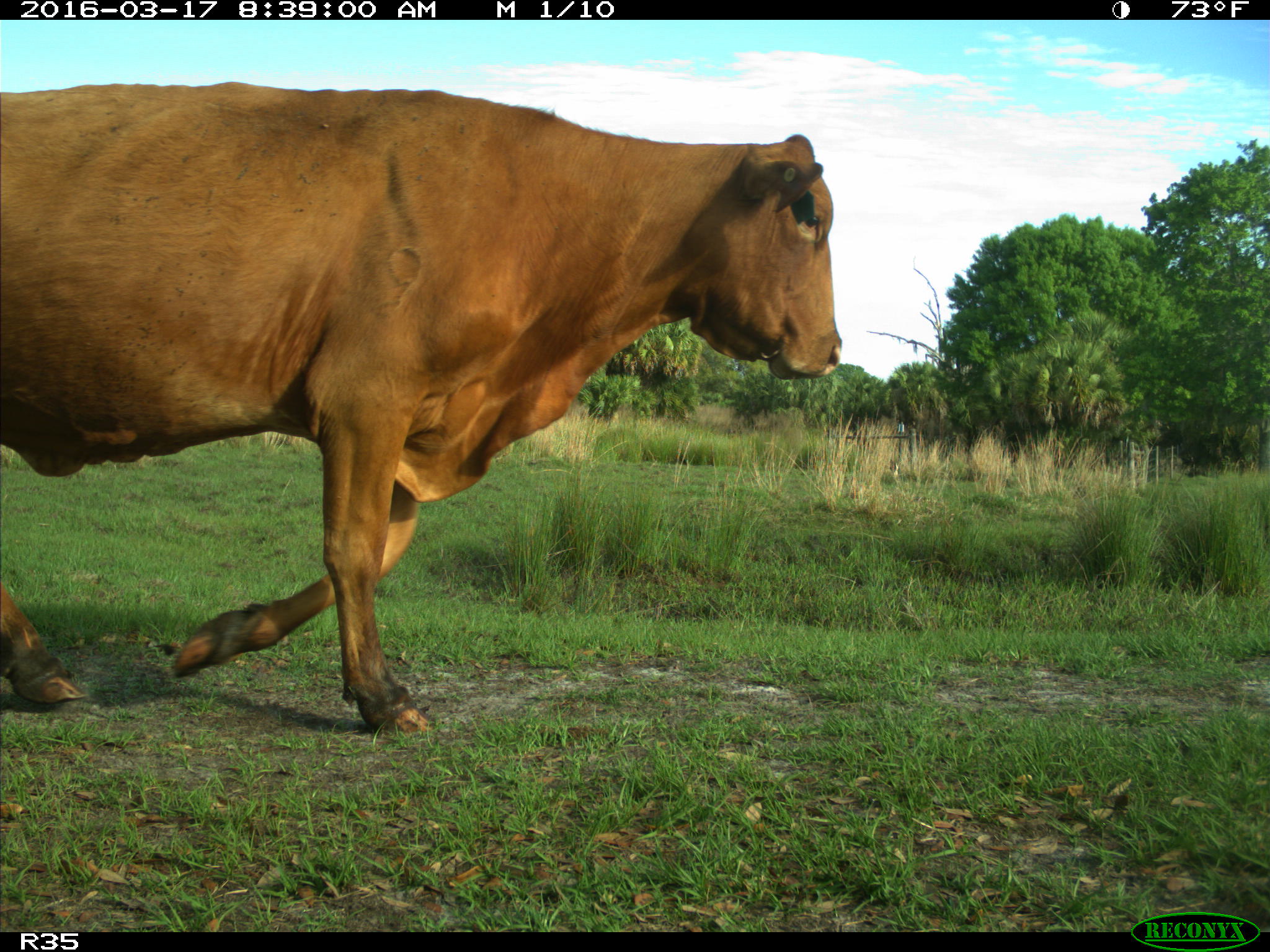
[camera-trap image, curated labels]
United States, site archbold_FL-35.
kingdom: Animalia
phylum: Chordata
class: Mammalia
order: Artiodactyla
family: Bovidae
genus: Bos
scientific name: Bos taurus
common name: domestic cow